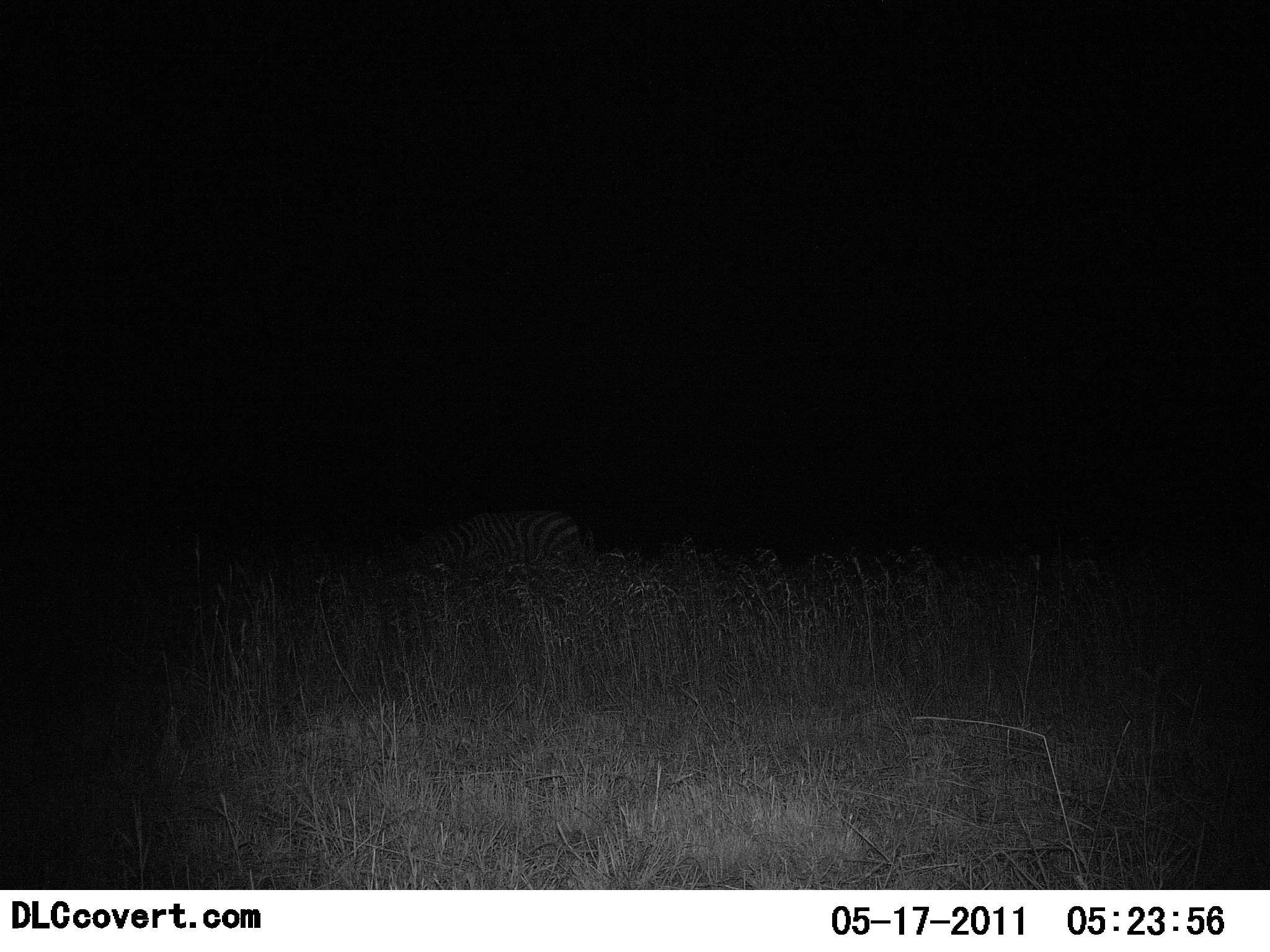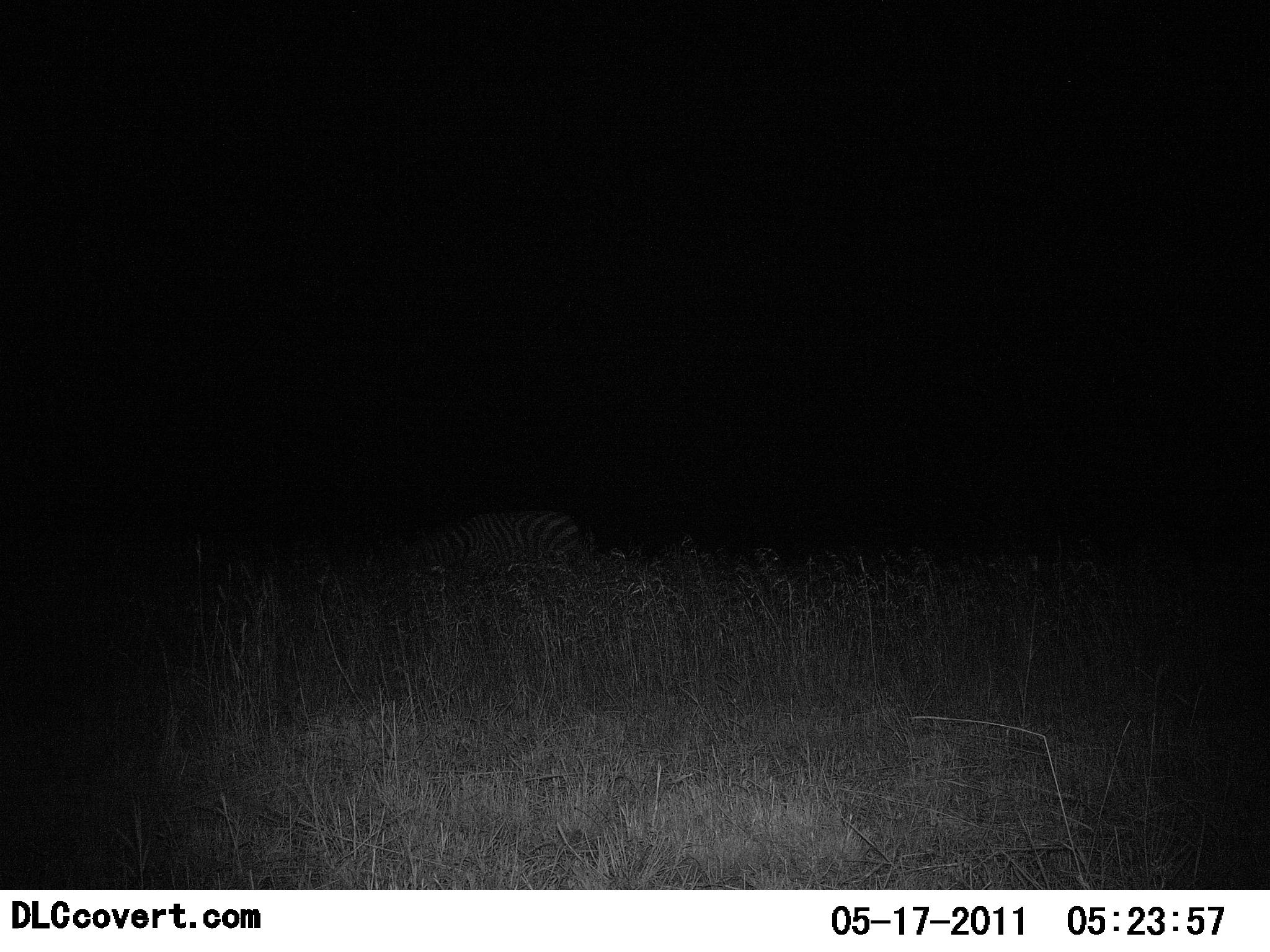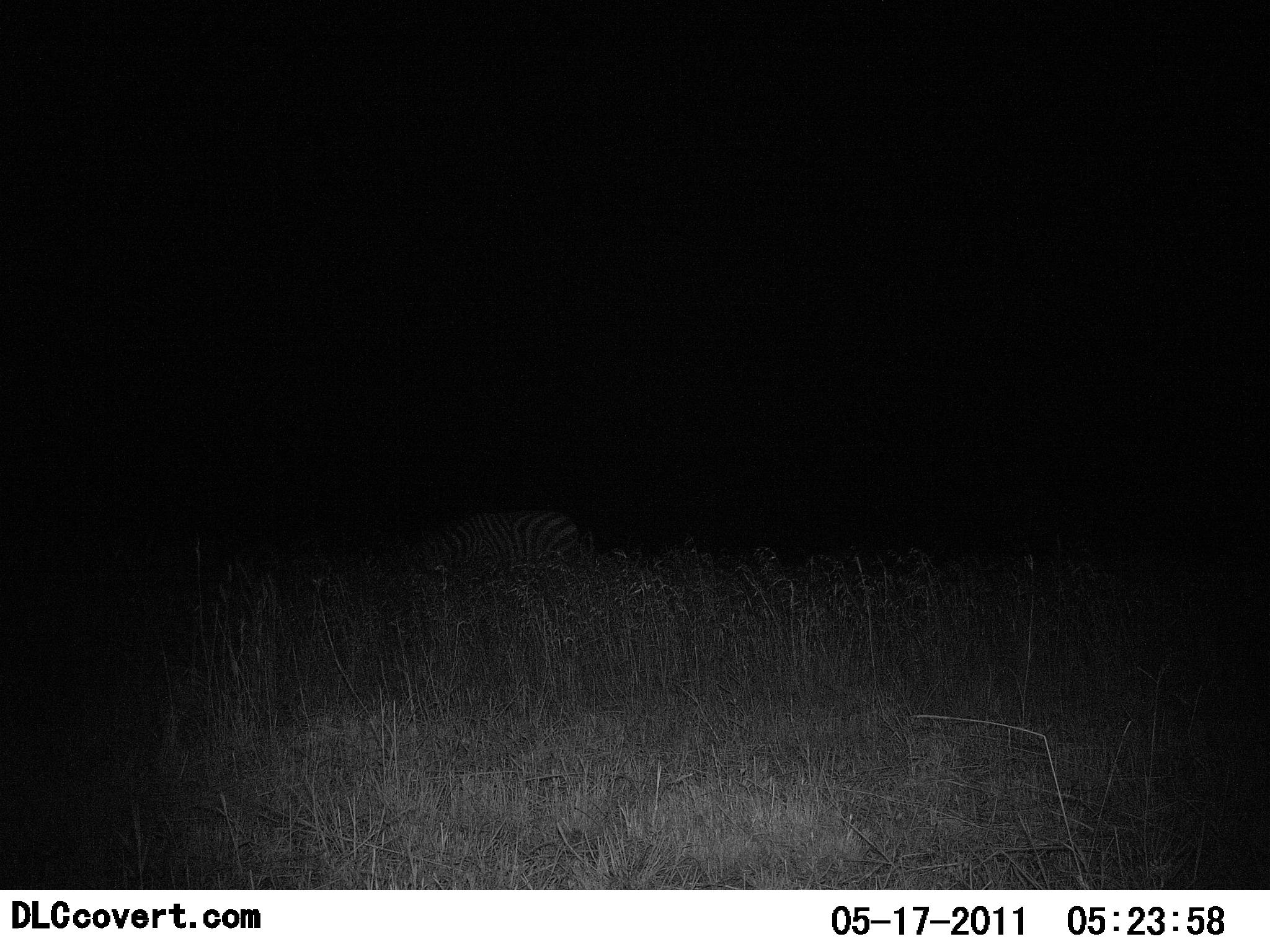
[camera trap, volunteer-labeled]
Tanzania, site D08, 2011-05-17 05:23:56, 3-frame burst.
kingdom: Animalia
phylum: Chordata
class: Mammalia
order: Perissodactyla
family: Equidae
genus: Equus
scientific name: Equus quagga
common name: plains zebra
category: zebra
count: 1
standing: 42%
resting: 33%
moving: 0%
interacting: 0%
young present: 0%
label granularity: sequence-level